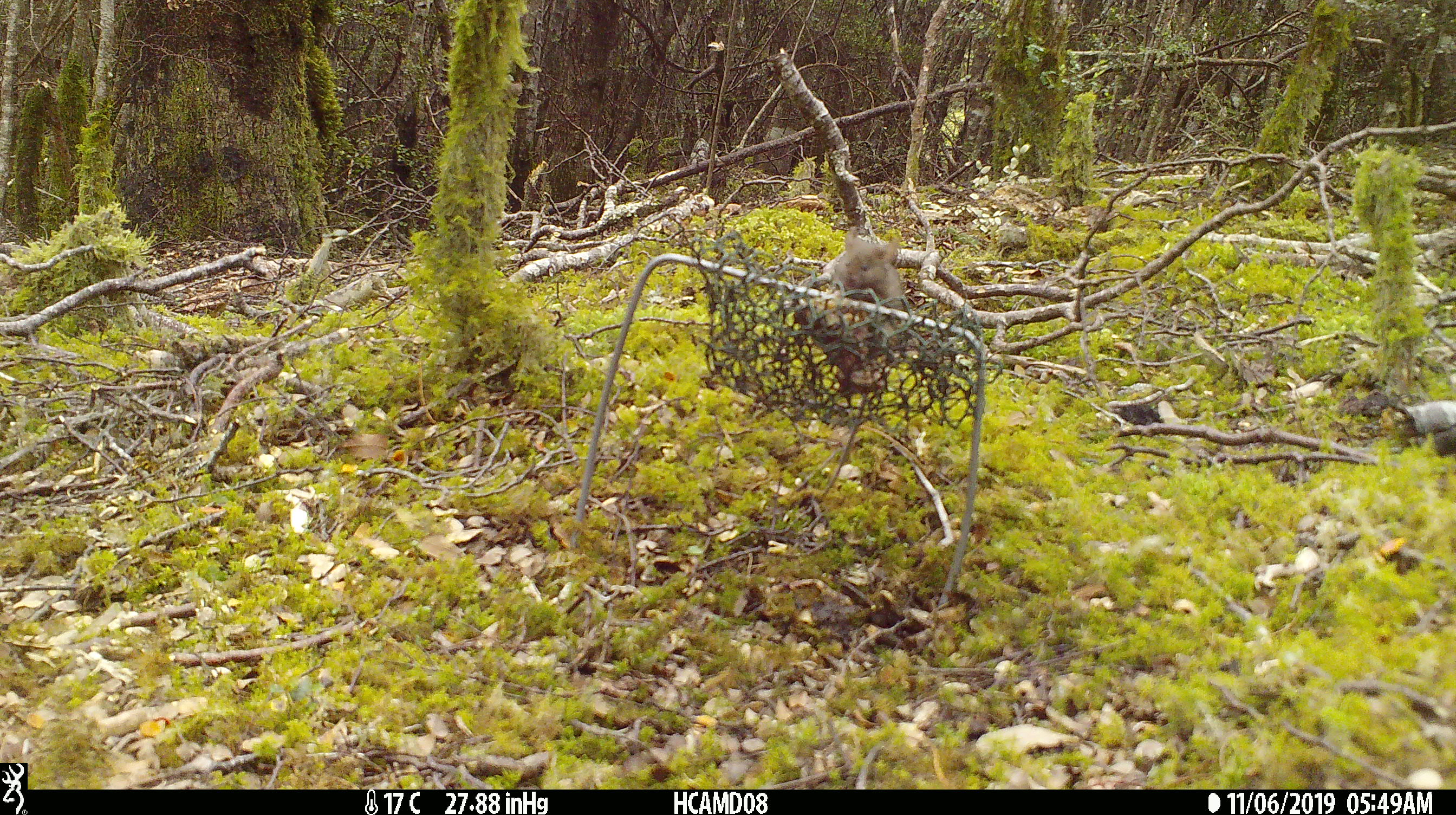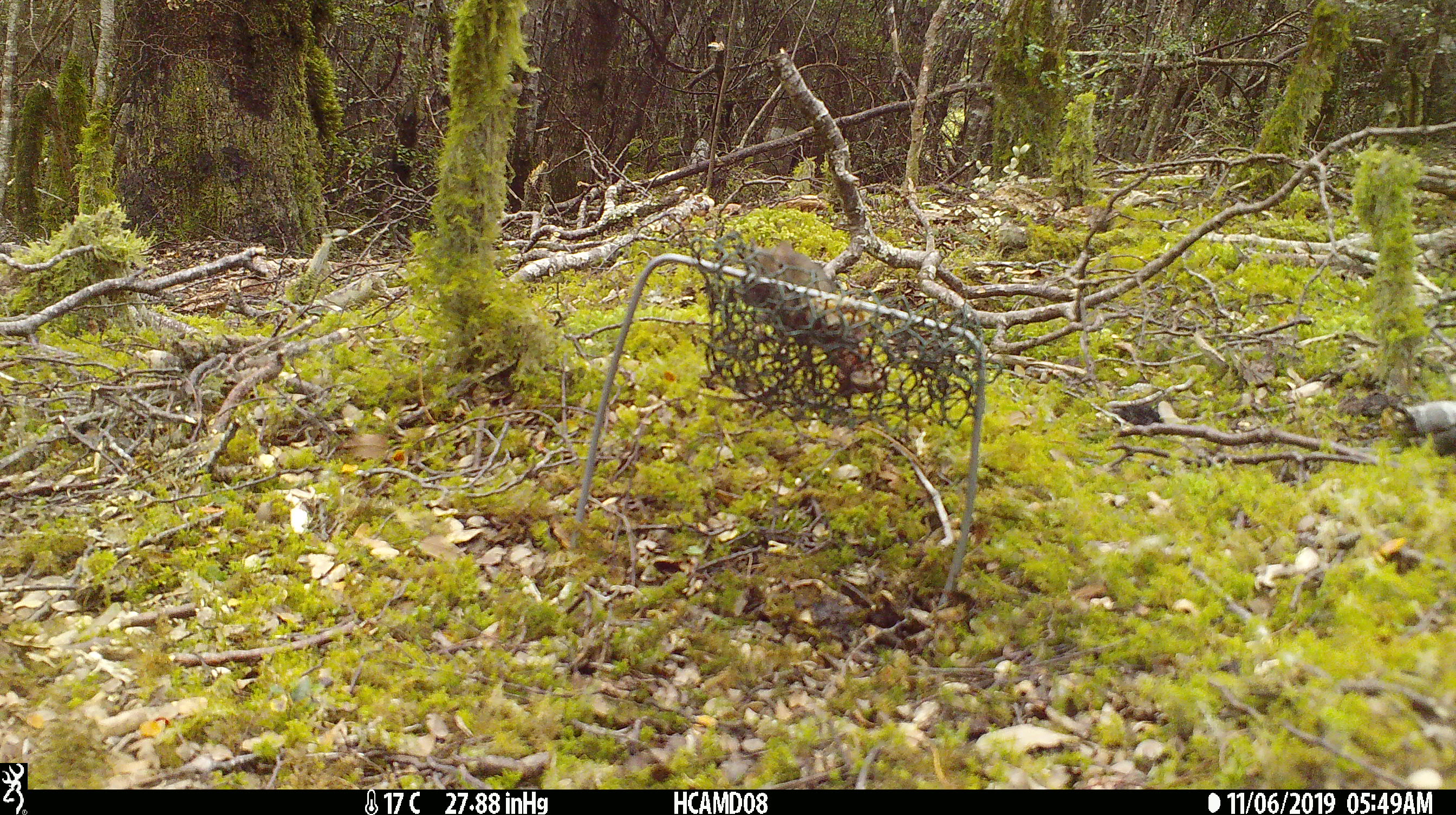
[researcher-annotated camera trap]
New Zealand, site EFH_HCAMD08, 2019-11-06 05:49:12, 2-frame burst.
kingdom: Animalia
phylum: Chordata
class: Mammalia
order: Rodentia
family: Muridae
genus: Mus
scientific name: Mus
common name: mouse